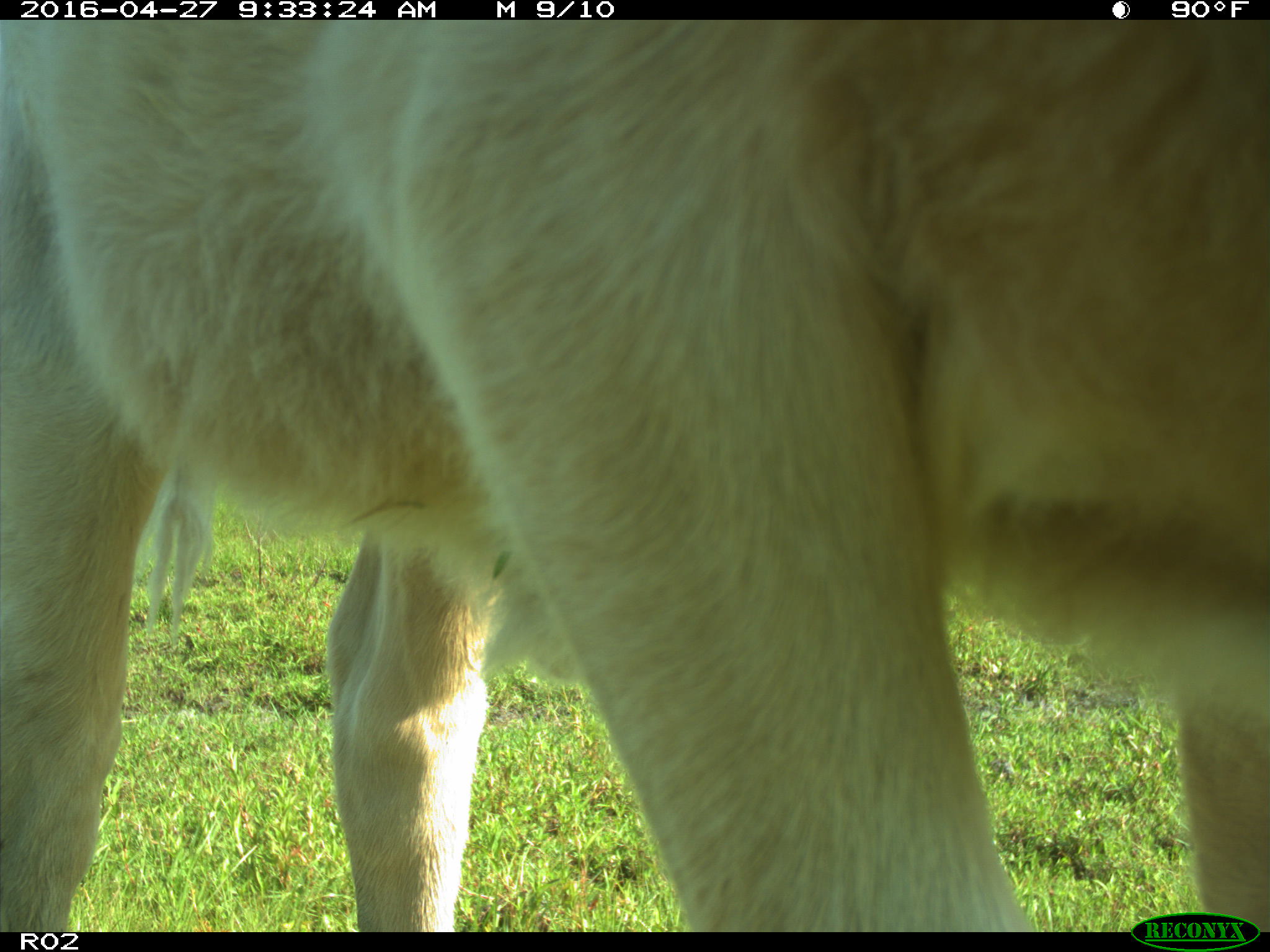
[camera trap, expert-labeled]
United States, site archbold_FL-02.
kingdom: Animalia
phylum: Chordata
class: Mammalia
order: Artiodactyla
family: Bovidae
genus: Bos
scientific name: Bos taurus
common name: domestic cow